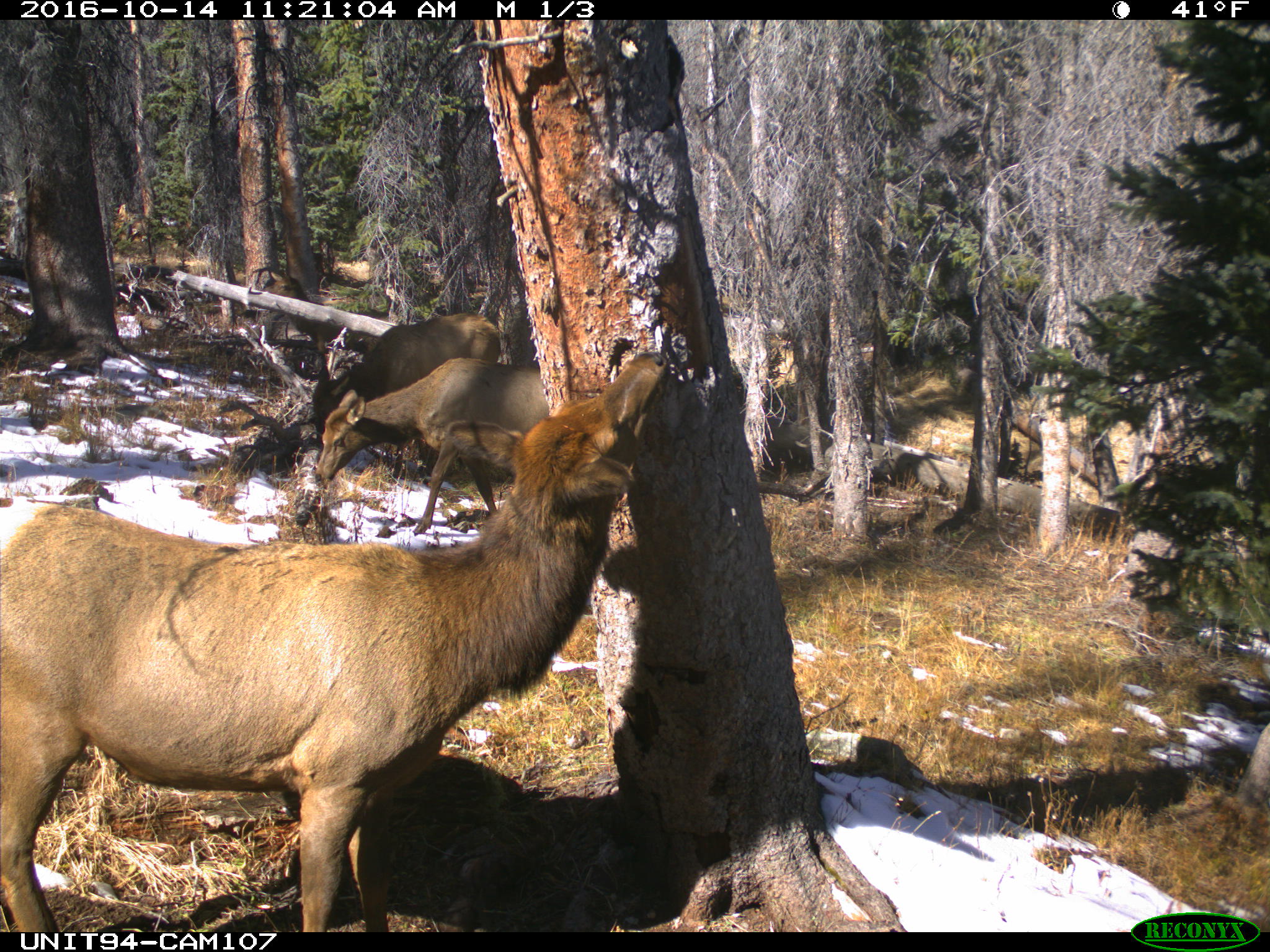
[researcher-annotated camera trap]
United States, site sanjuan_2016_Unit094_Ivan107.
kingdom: Animalia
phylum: Chordata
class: Mammalia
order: Artiodactyla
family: Cervidae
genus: Cervus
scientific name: Cervus elaphus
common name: red deer